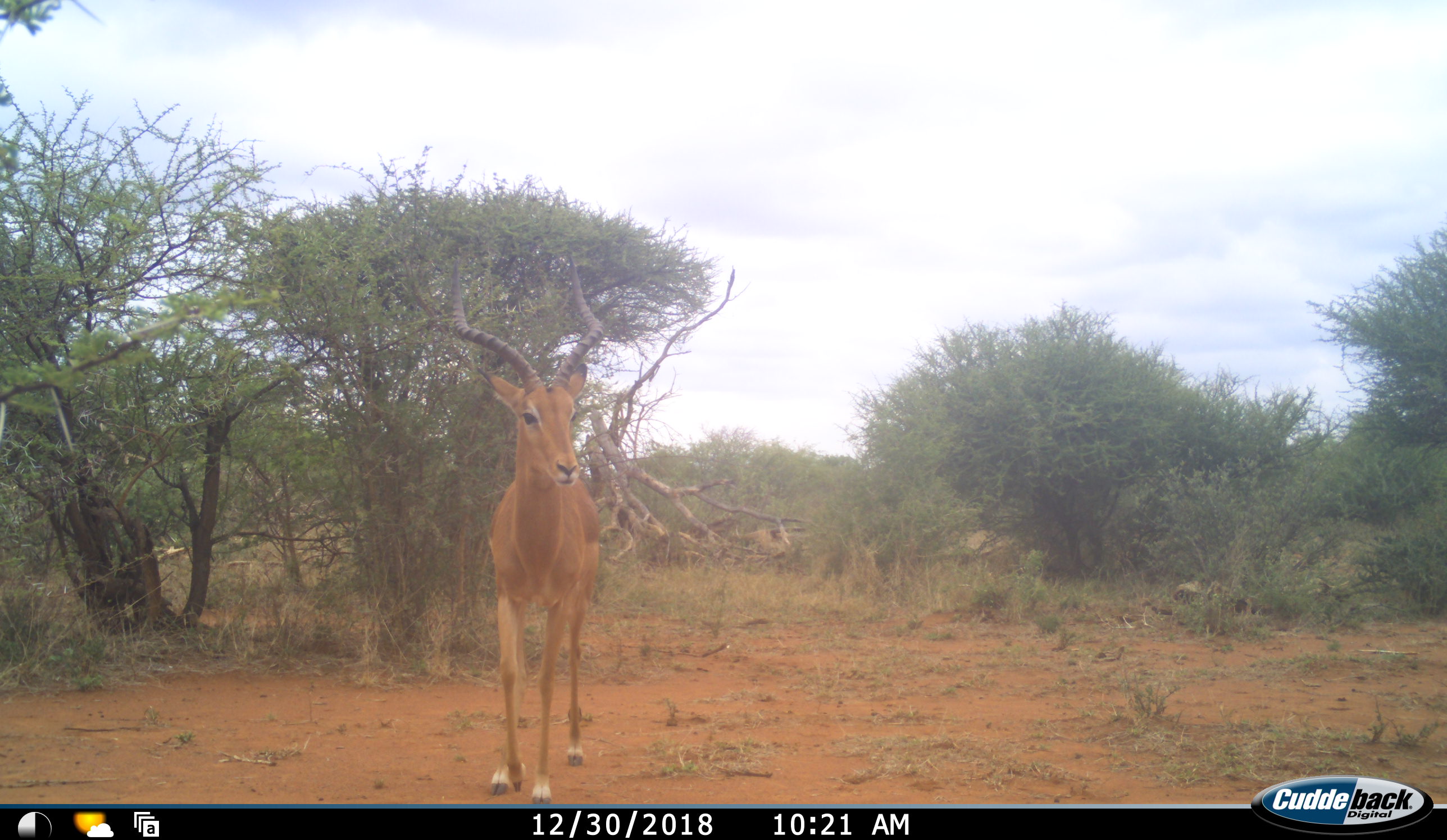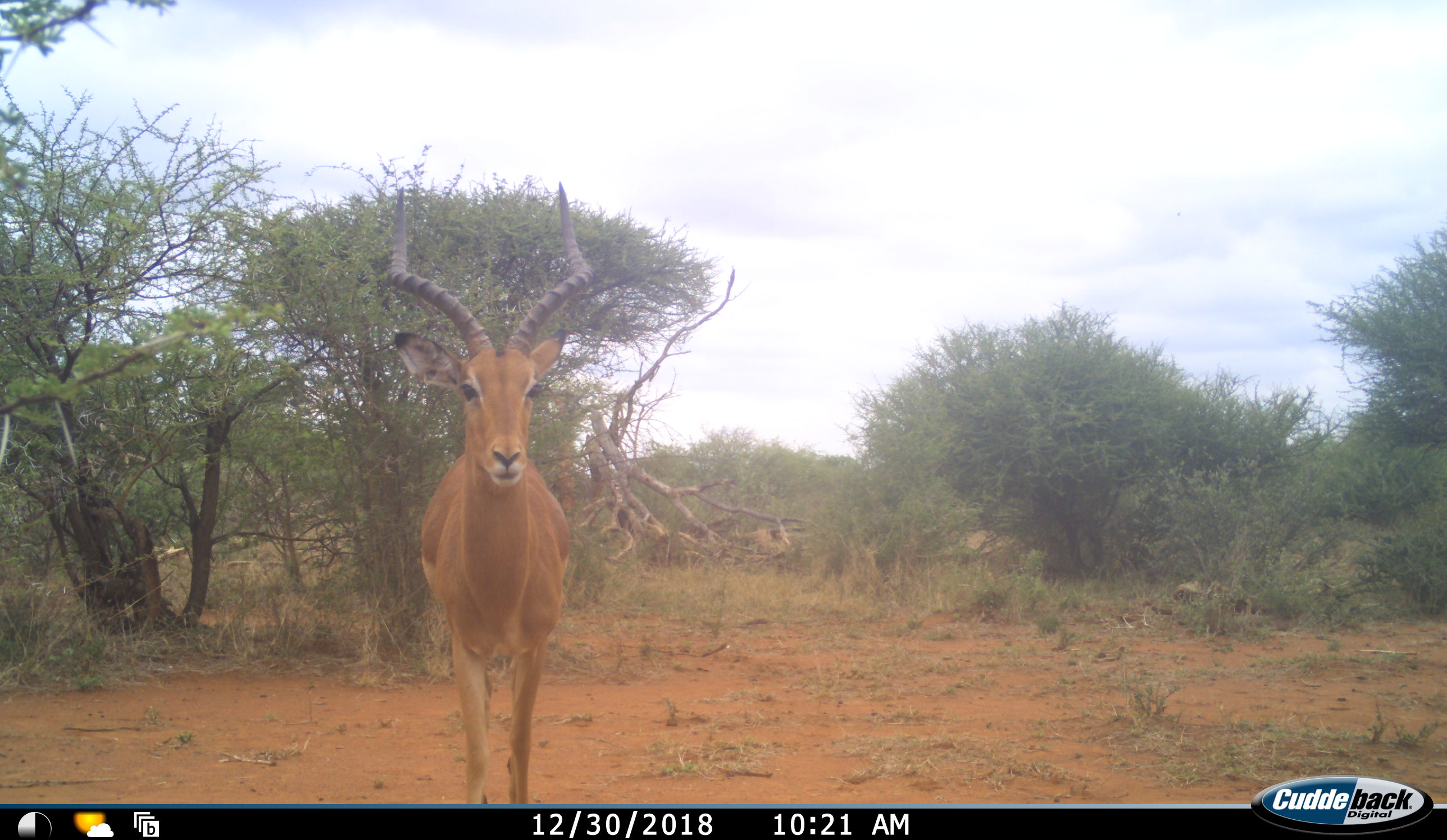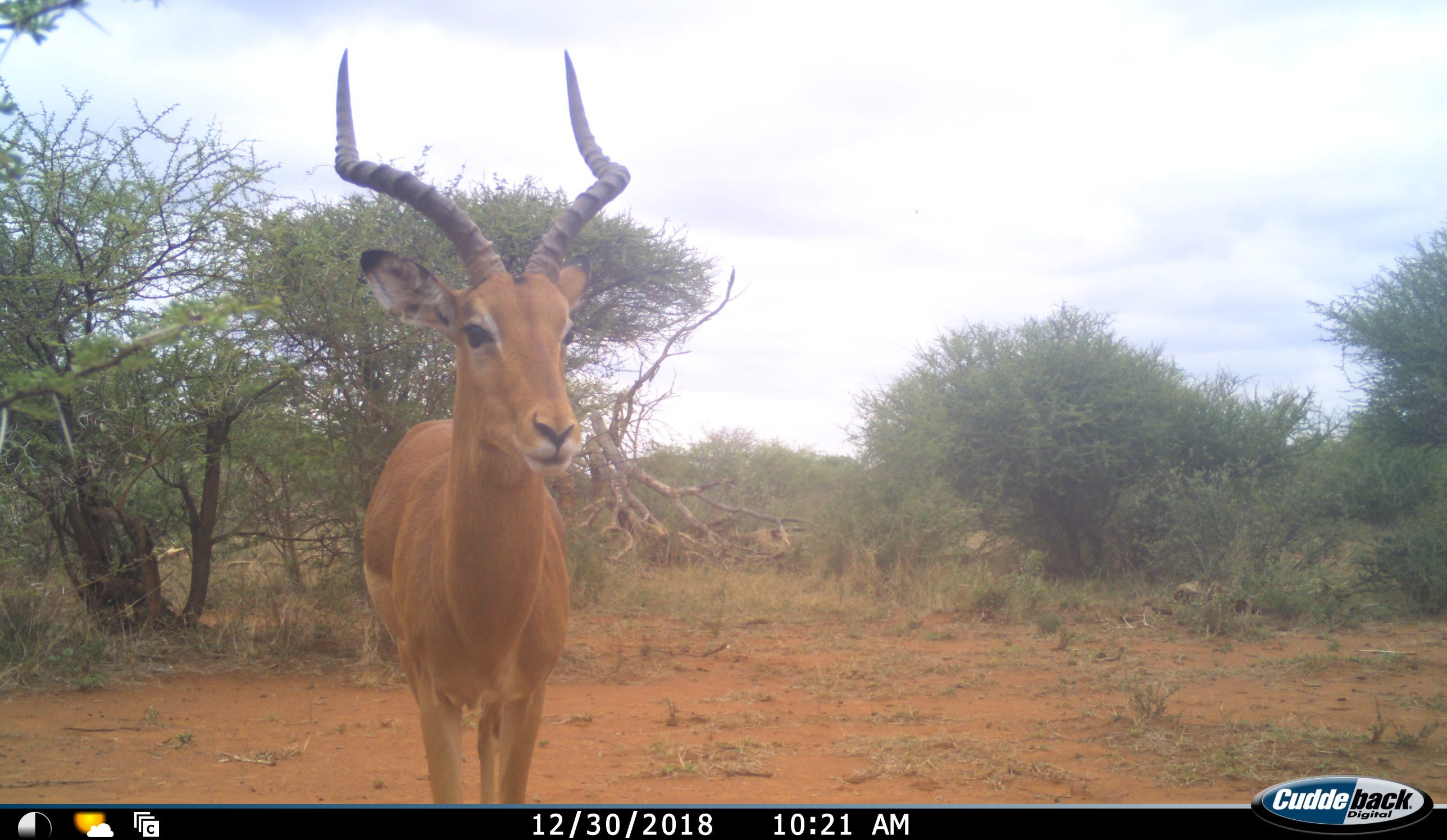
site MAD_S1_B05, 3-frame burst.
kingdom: Animalia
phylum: Chordata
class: Mammalia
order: Artiodactyla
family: Bovidae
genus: Aepyceros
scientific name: Aepyceros melampus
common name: impala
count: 1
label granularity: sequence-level